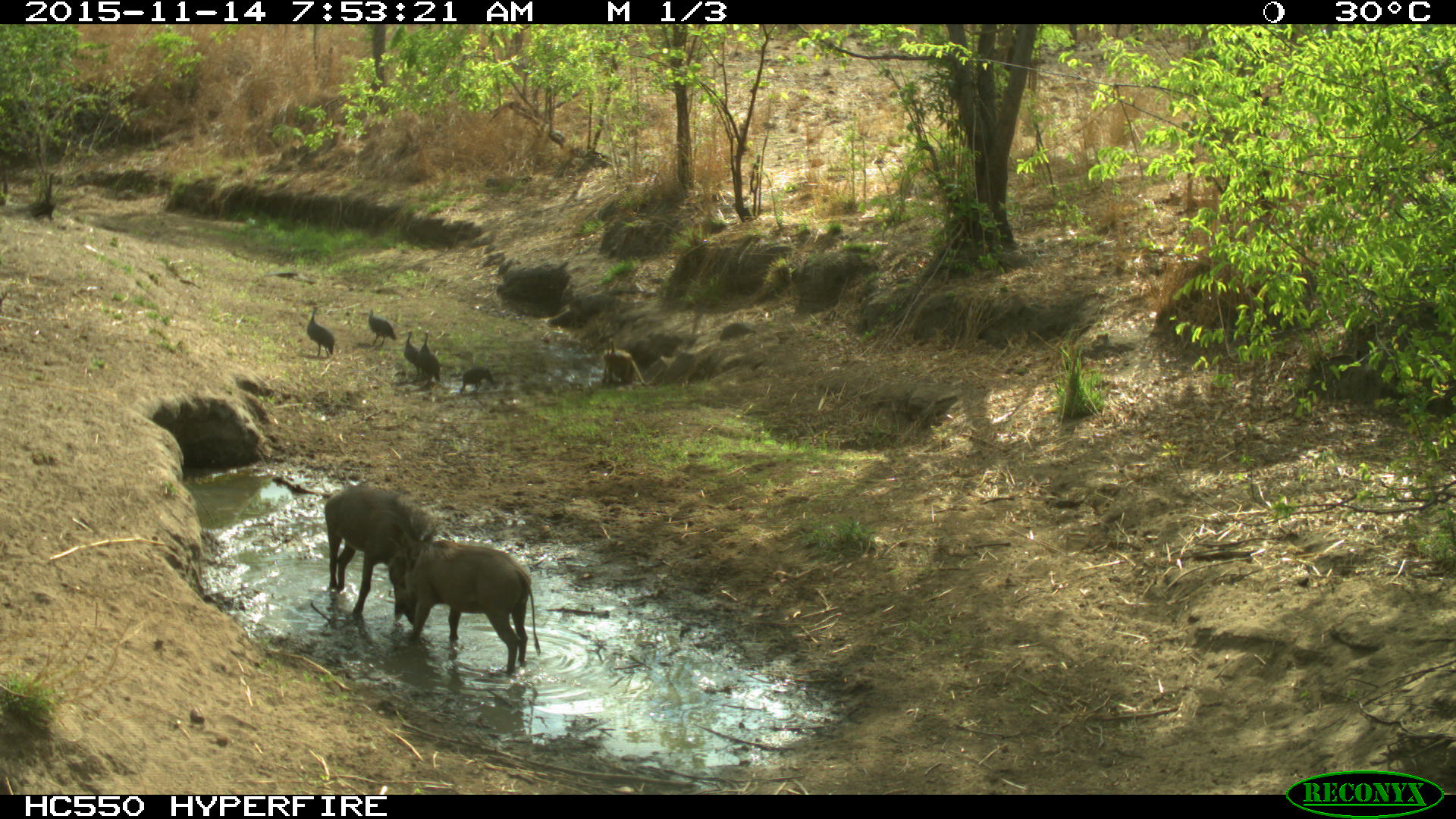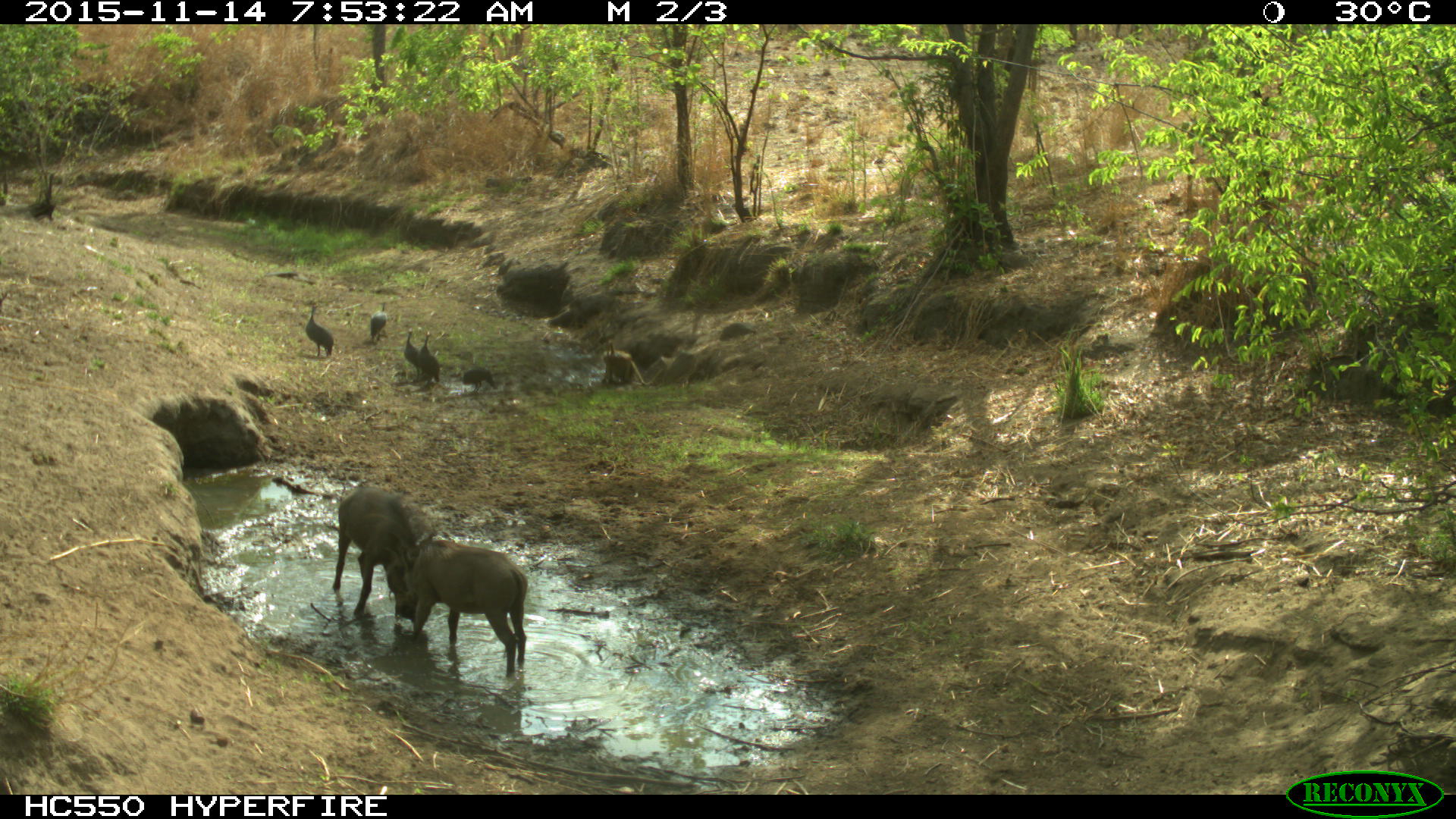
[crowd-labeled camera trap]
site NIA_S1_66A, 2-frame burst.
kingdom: Animalia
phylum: Chordata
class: Aves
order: Galliformes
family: Numididae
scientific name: Numididae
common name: guineafowl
Guineafowl (Numididae), count 5. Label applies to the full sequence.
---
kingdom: Animalia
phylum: Chordata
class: Mammalia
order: Artiodactyla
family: Suidae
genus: Phacochoerus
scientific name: Phacochoerus africanus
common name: warthog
Warthog (Phacochoerus africanus), count 2. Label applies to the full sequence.